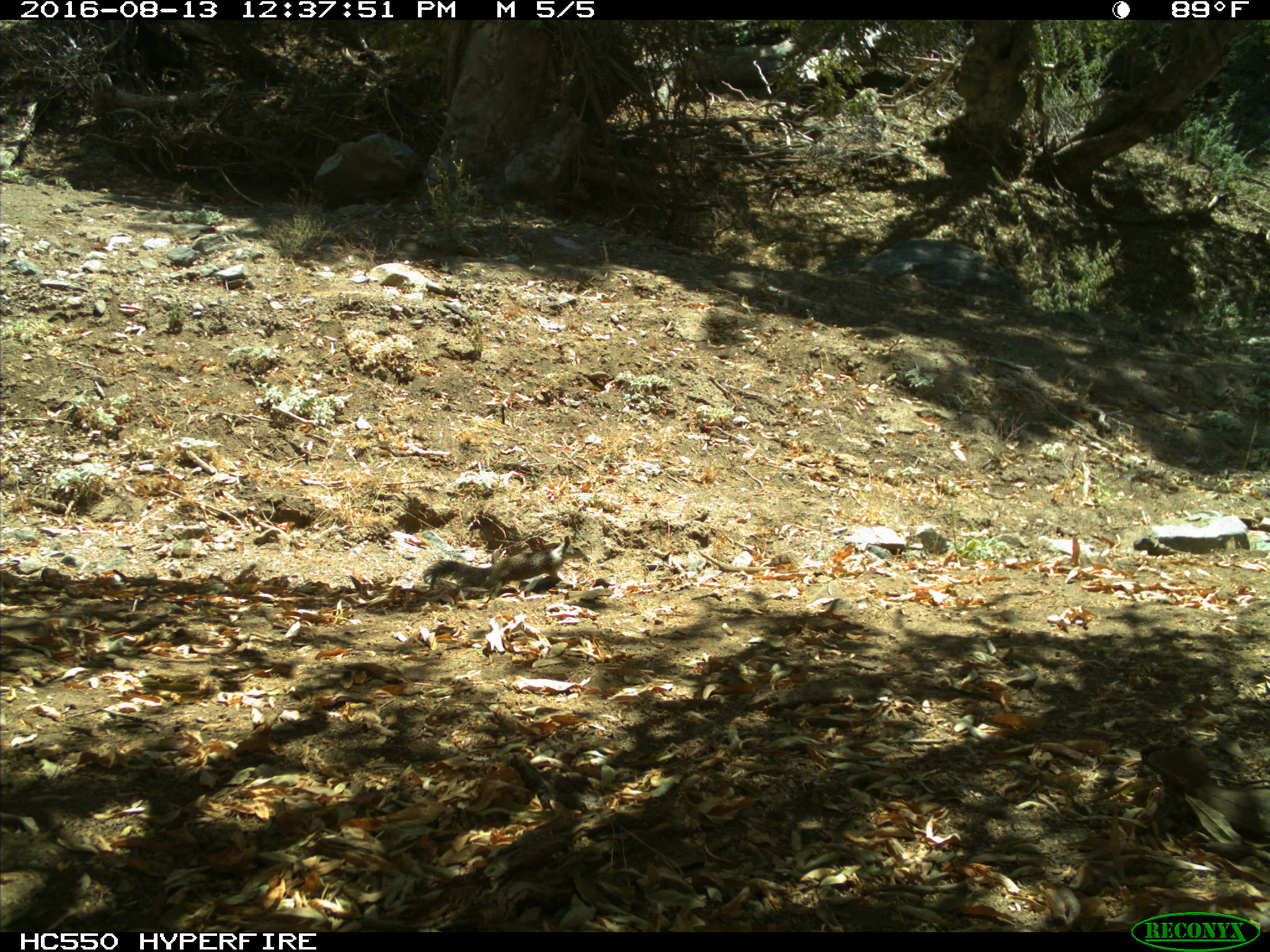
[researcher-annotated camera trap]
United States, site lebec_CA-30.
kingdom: Animalia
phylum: Chordata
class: Mammalia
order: Rodentia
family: Sciuridae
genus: Otospermophilus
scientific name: Otospermophilus beecheyi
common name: california ground squirrel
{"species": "Otospermophilus beecheyi (california ground squirrel)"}